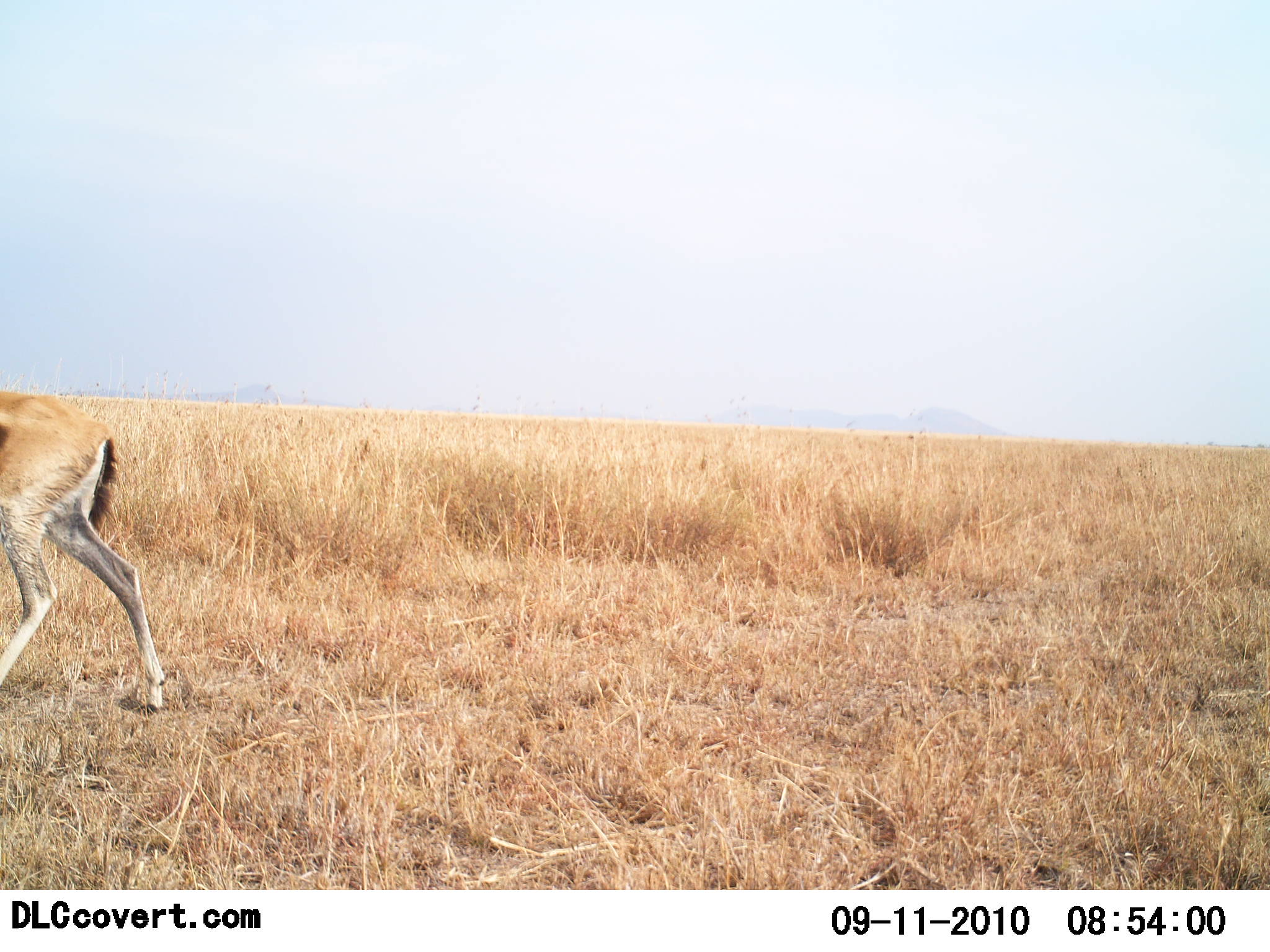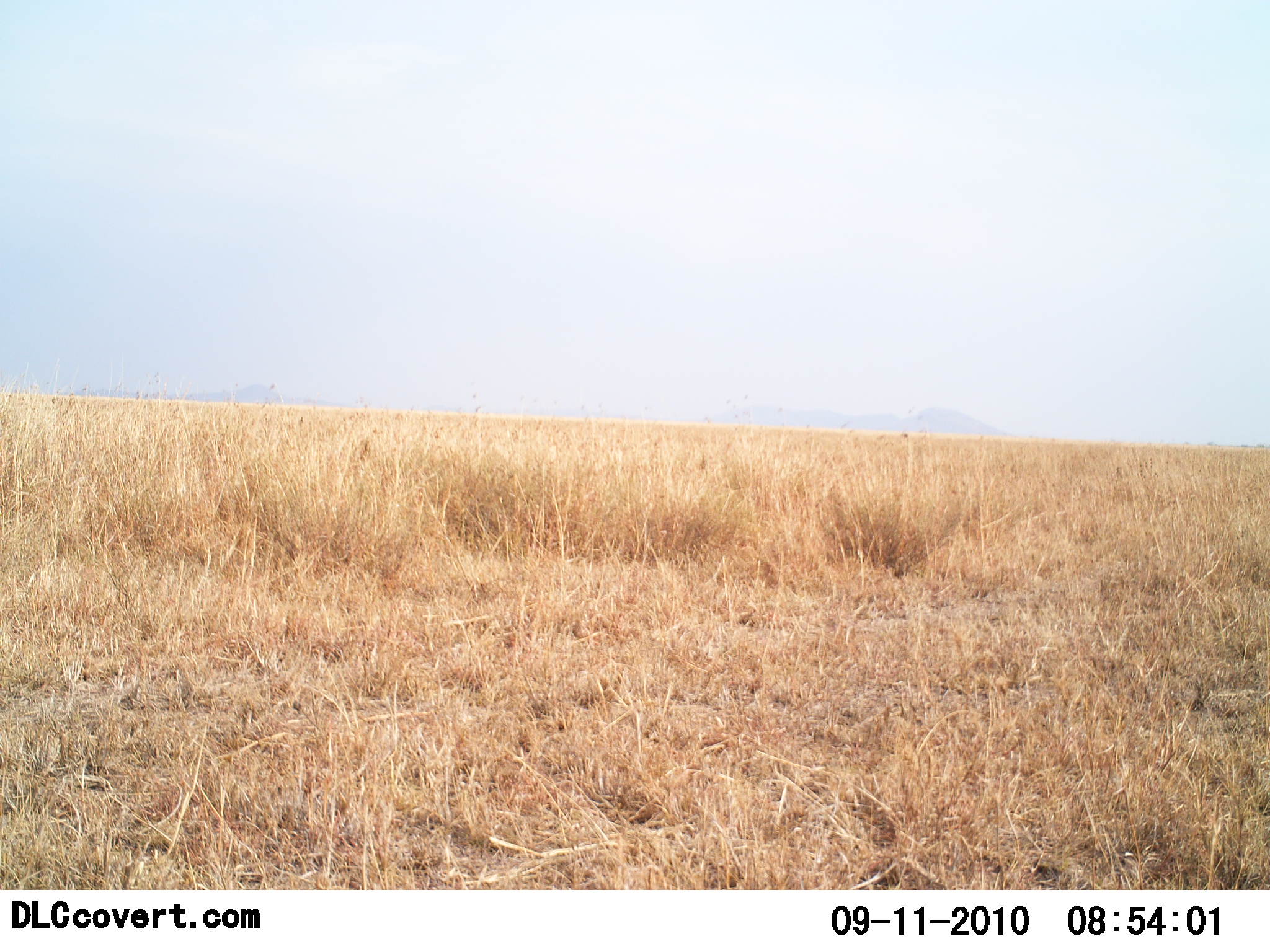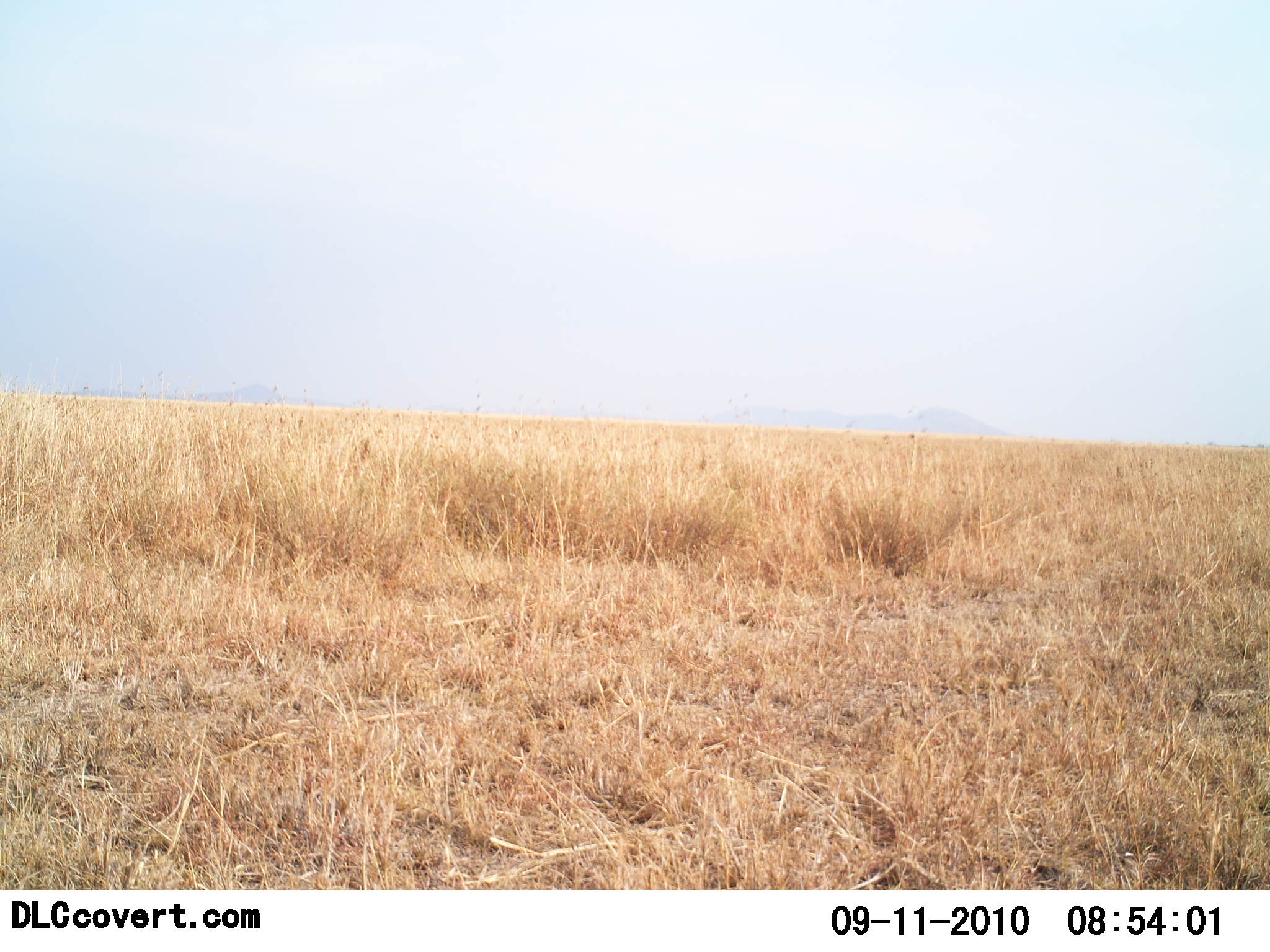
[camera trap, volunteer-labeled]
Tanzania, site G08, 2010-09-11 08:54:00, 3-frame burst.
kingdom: Animalia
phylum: Chordata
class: Mammalia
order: Artiodactyla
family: Bovidae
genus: Eudorcas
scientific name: Eudorcas thomsonii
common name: thomson's gazelle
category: gazellethomsons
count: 1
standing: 0%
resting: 0%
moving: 100%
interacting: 0%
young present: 0%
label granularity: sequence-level